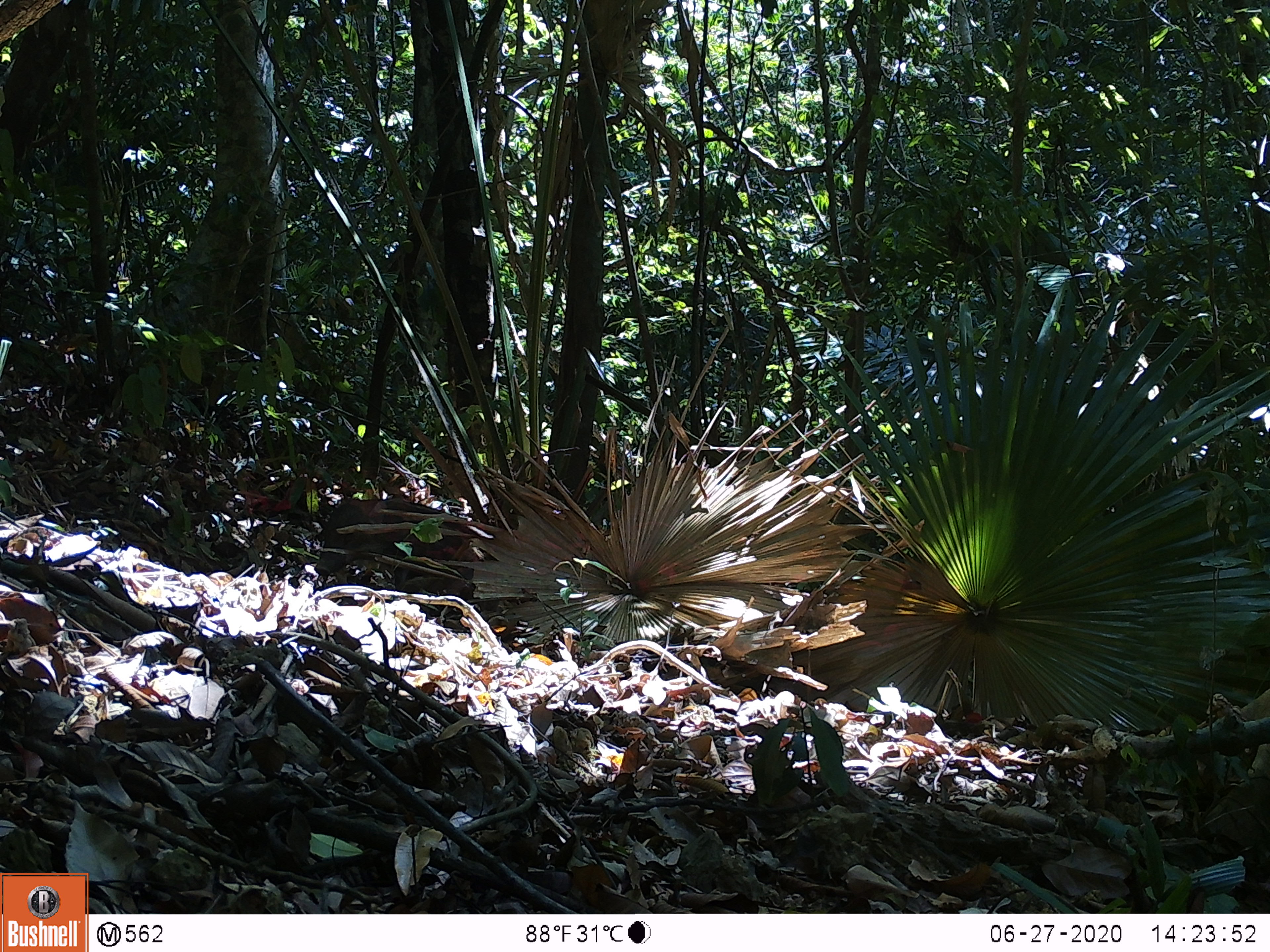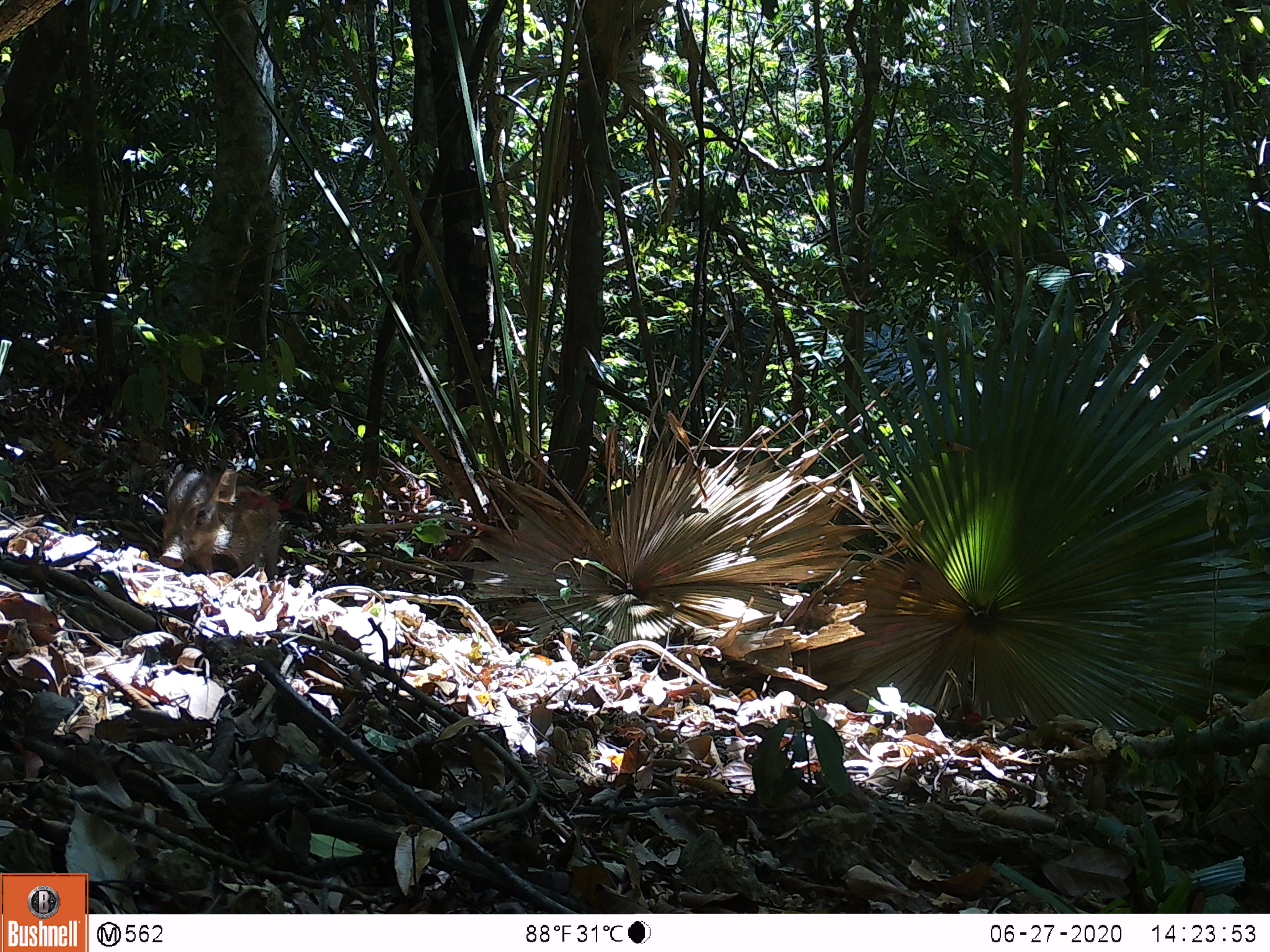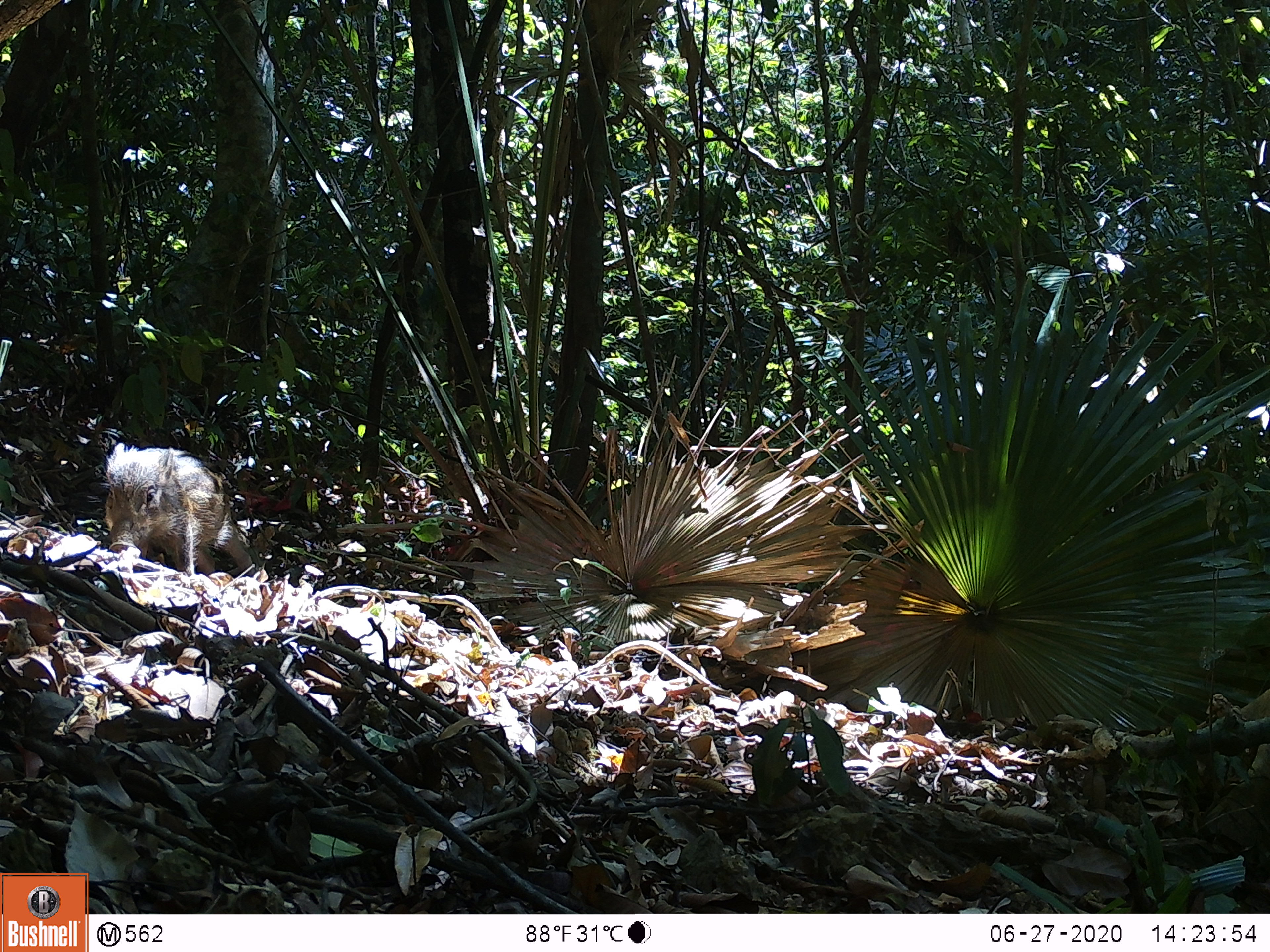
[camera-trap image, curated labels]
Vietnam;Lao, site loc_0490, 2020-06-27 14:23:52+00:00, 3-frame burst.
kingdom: Animalia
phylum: Chordata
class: Mammalia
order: Artiodactyla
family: Suidae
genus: Sus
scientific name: Sus scrofa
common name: eurasian wild pig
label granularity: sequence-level